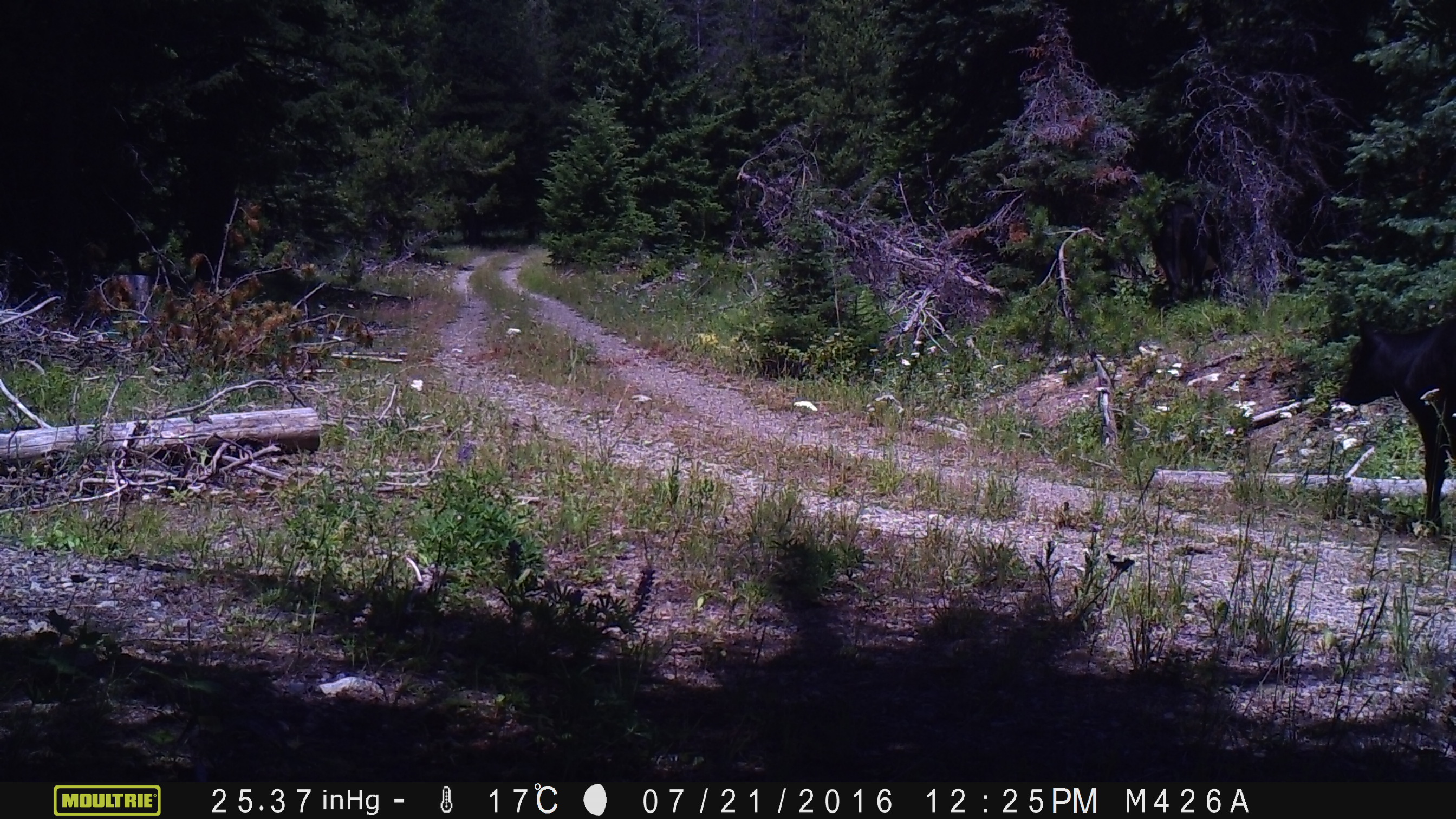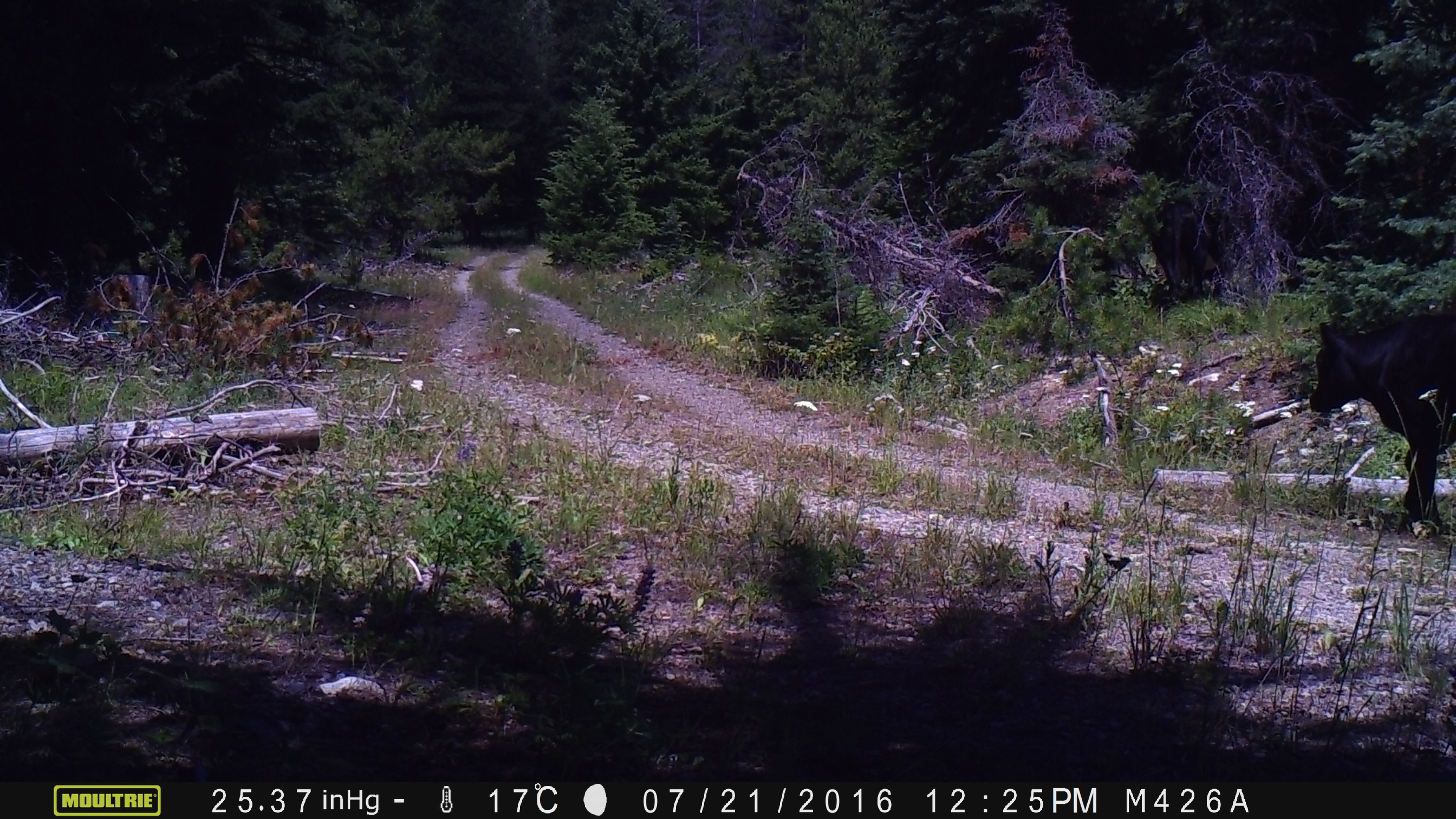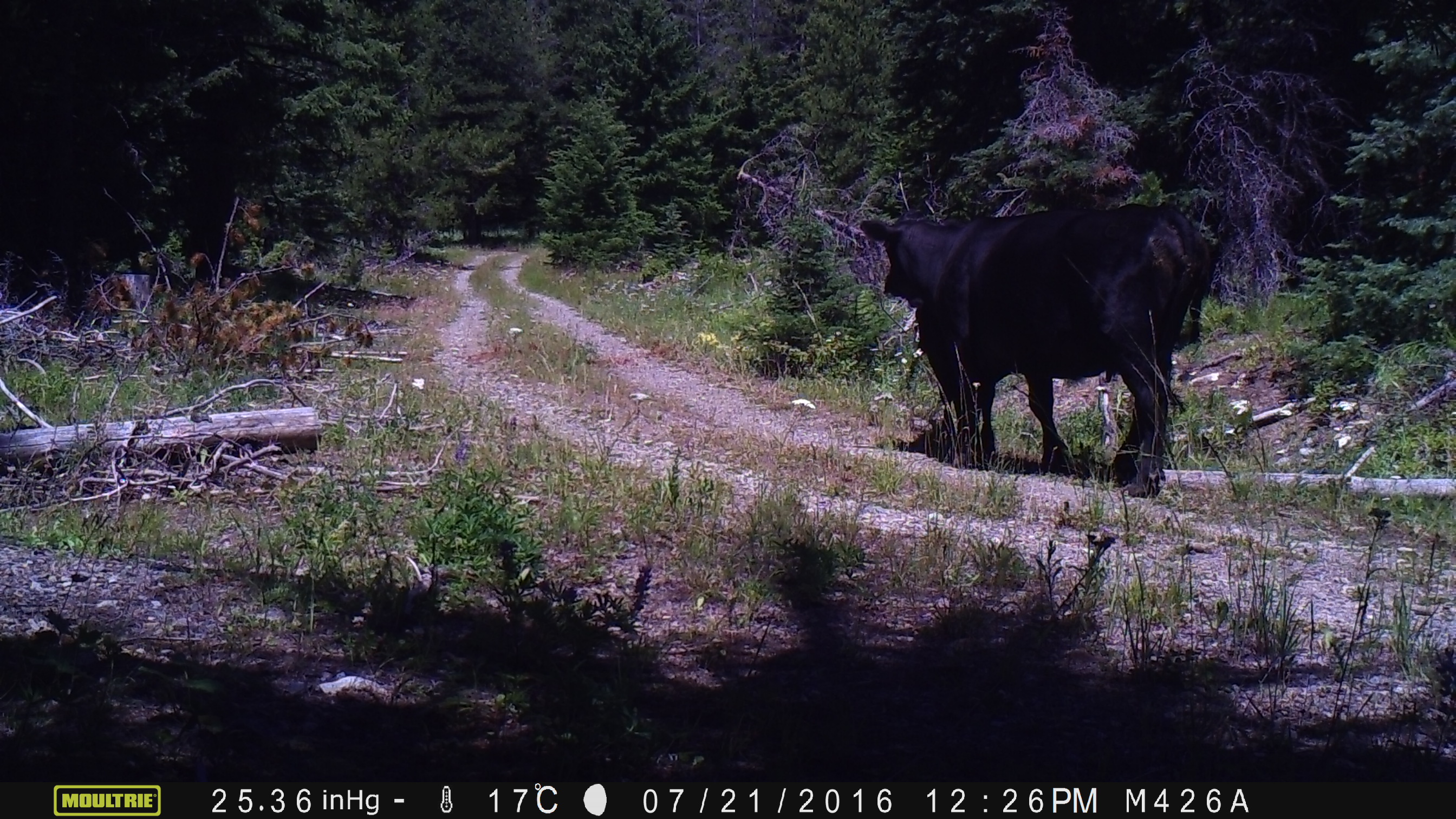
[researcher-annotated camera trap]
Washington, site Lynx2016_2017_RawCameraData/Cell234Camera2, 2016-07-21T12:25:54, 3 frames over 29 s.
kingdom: Animalia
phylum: Chordata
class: Mammalia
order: Artiodactyla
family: Bovidae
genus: Bos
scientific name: Bos taurus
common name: domestic cattle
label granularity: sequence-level